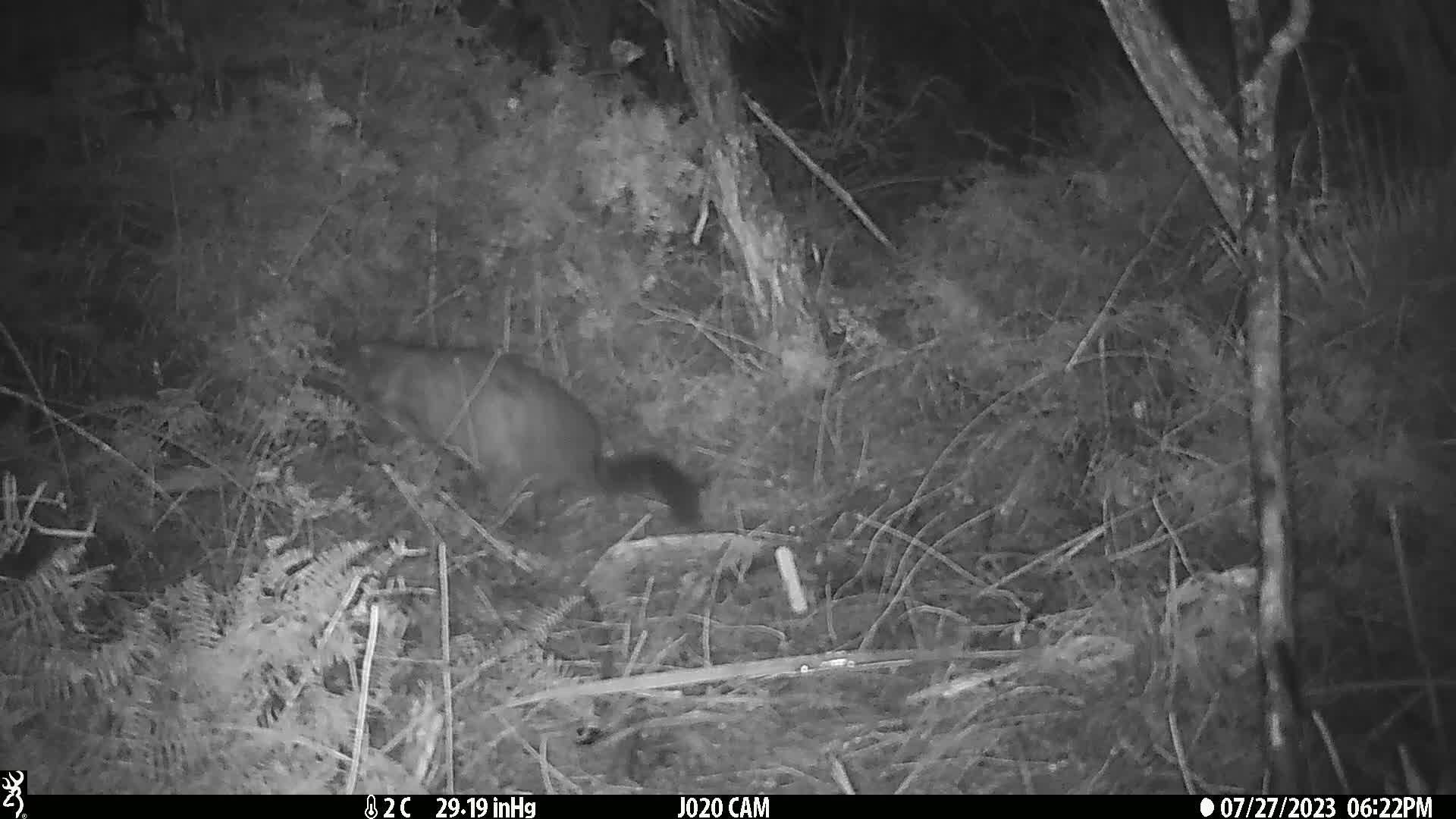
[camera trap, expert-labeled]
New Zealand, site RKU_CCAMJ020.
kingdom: Animalia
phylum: Chordata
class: Mammalia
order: Diprotodontia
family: Phalangeridae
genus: Trichosurus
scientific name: Trichosurus vulpecula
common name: common brushtail possum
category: possum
Possum (common brushtail possum) (Trichosurus vulpecula).